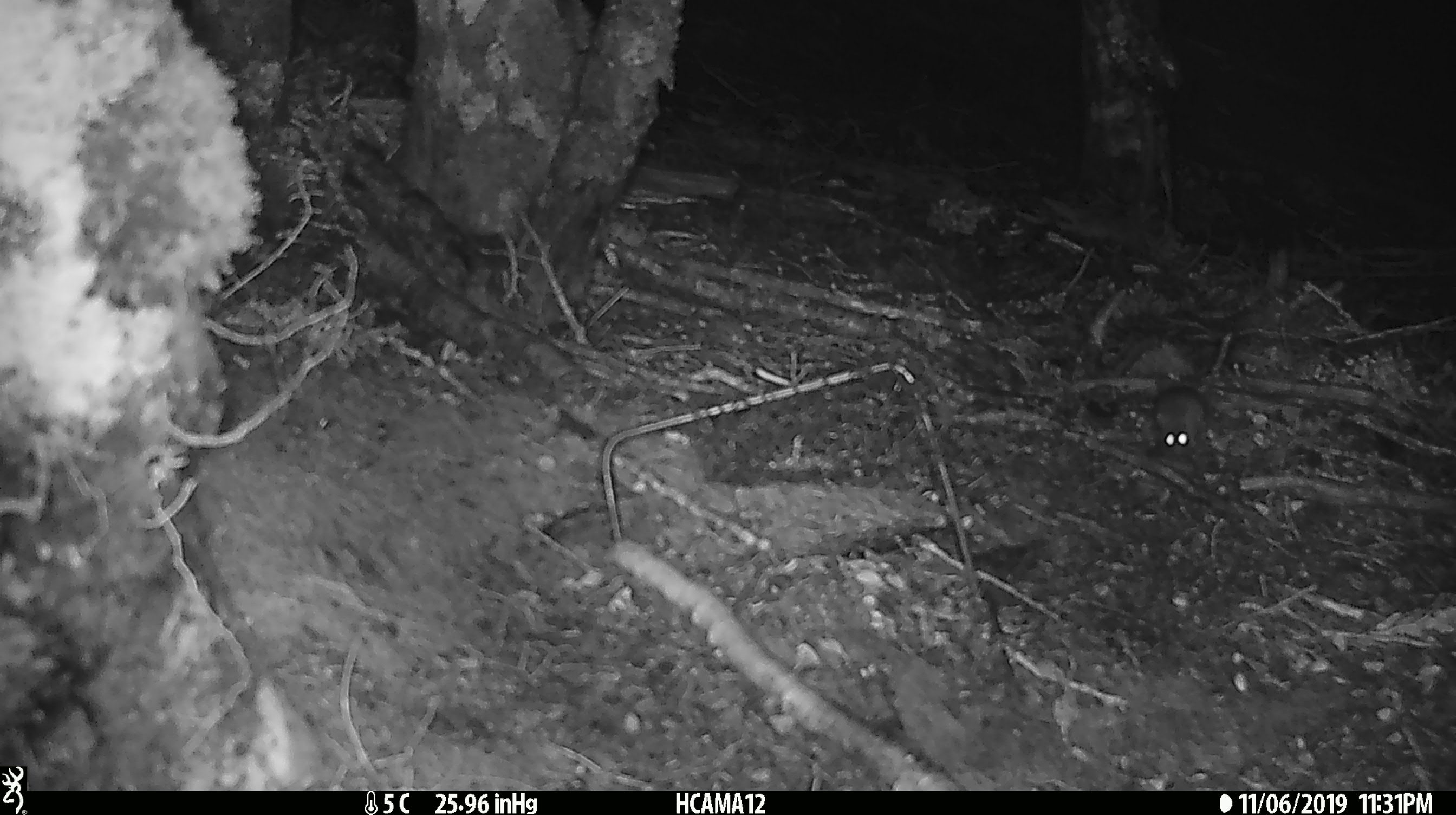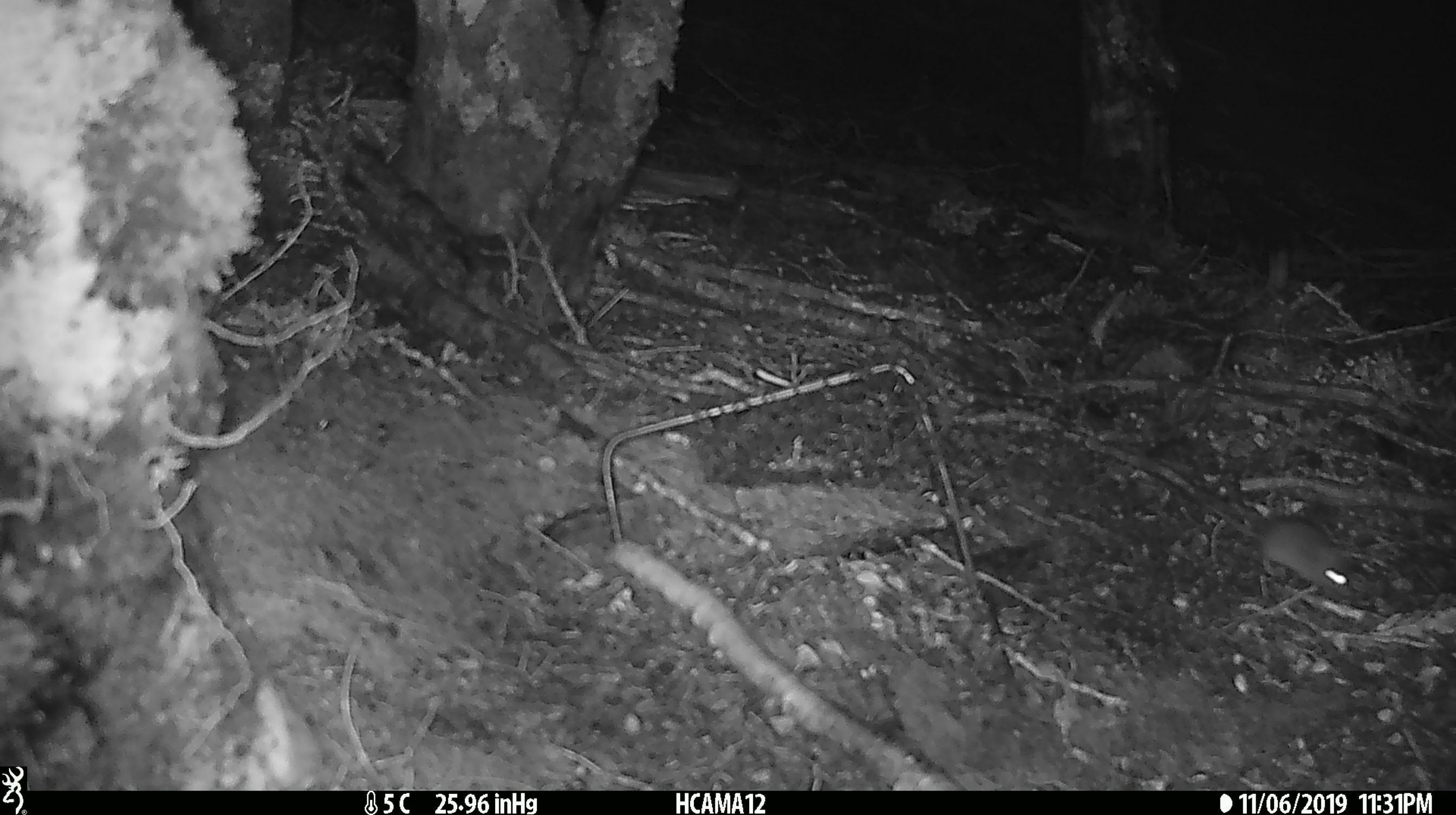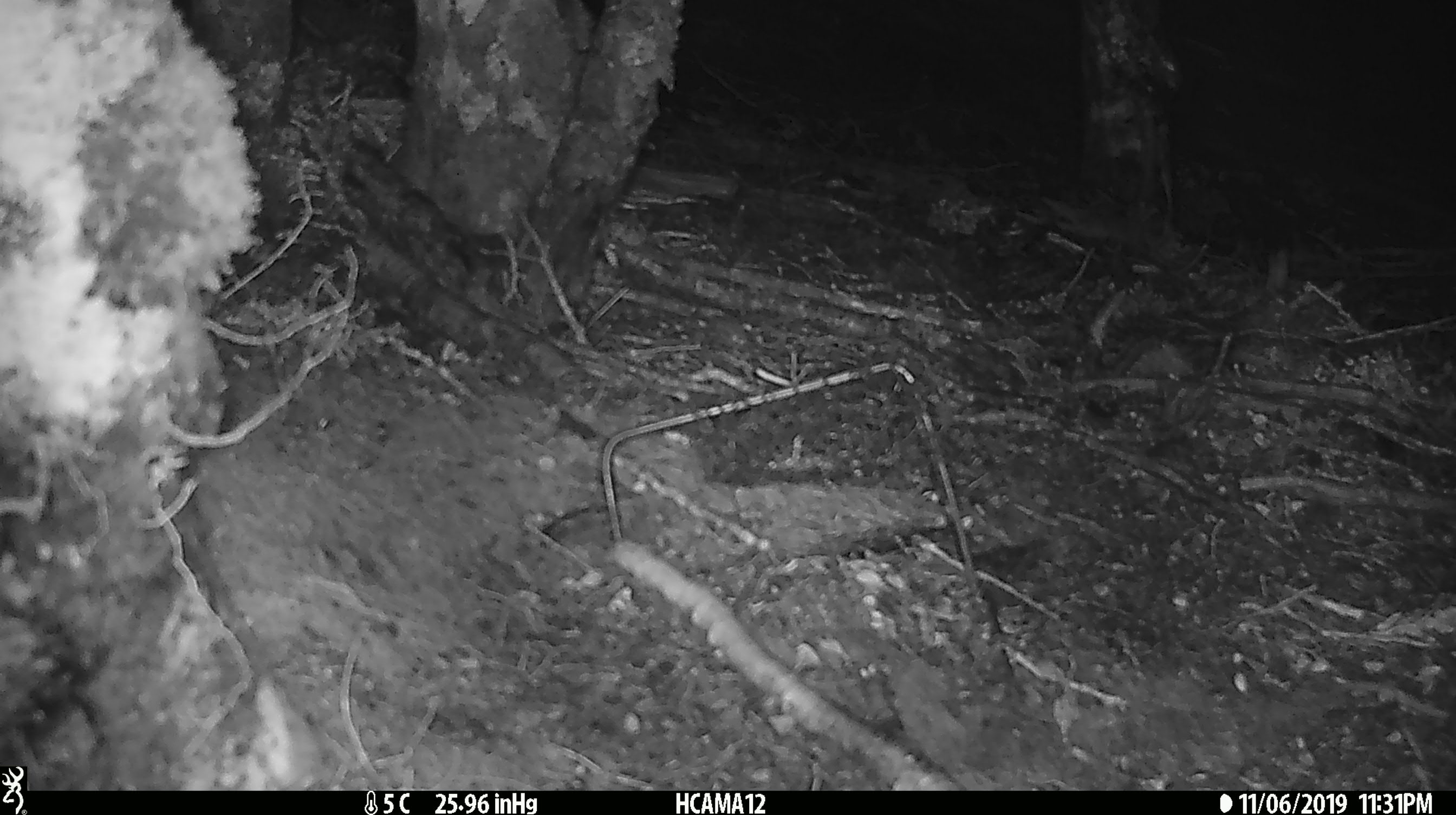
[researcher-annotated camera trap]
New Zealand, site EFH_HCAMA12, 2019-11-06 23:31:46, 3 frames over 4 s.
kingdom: Animalia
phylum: Chordata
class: Mammalia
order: Rodentia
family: Muridae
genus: Mus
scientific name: Mus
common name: mouse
Mouse (Mus).